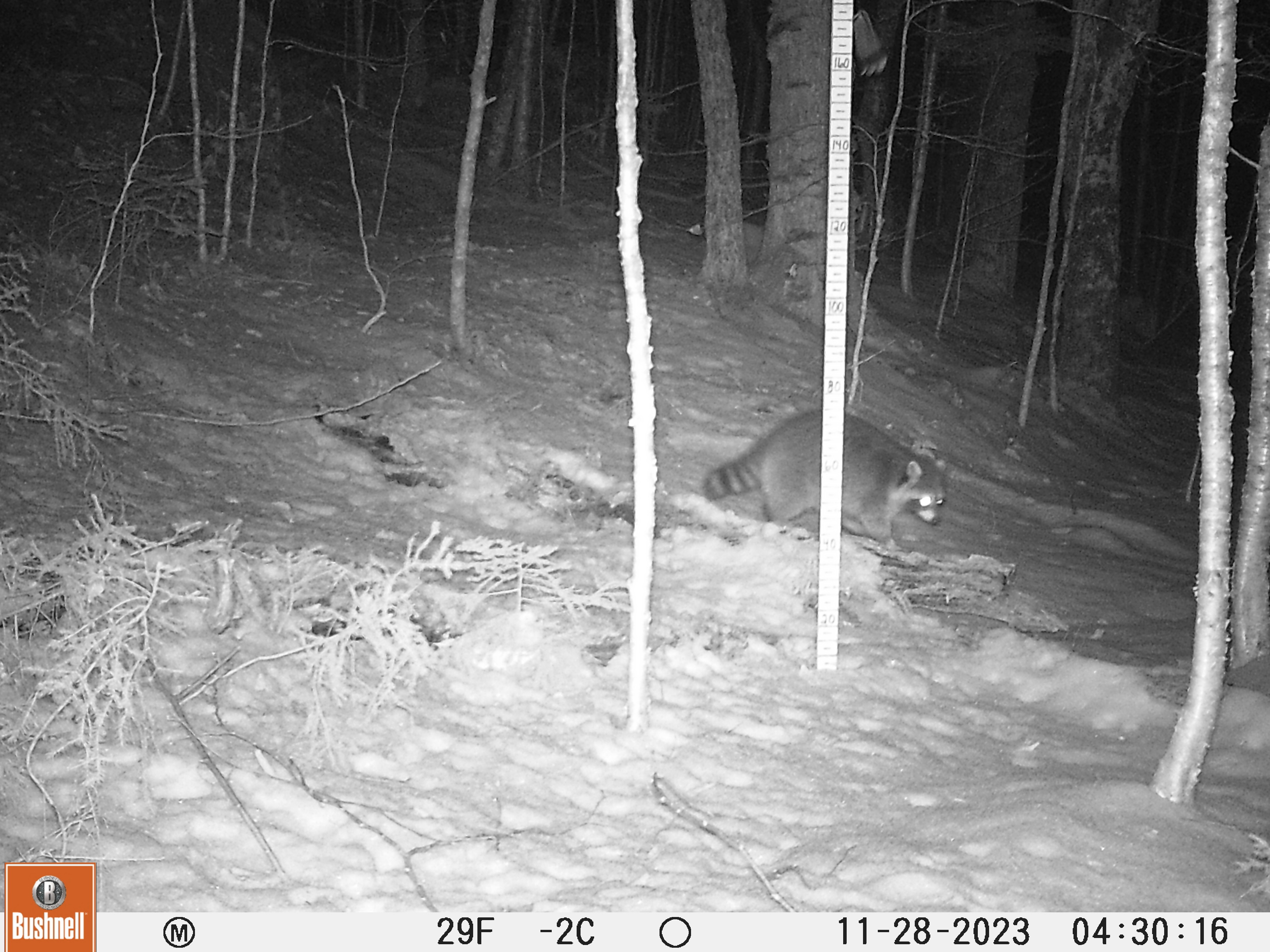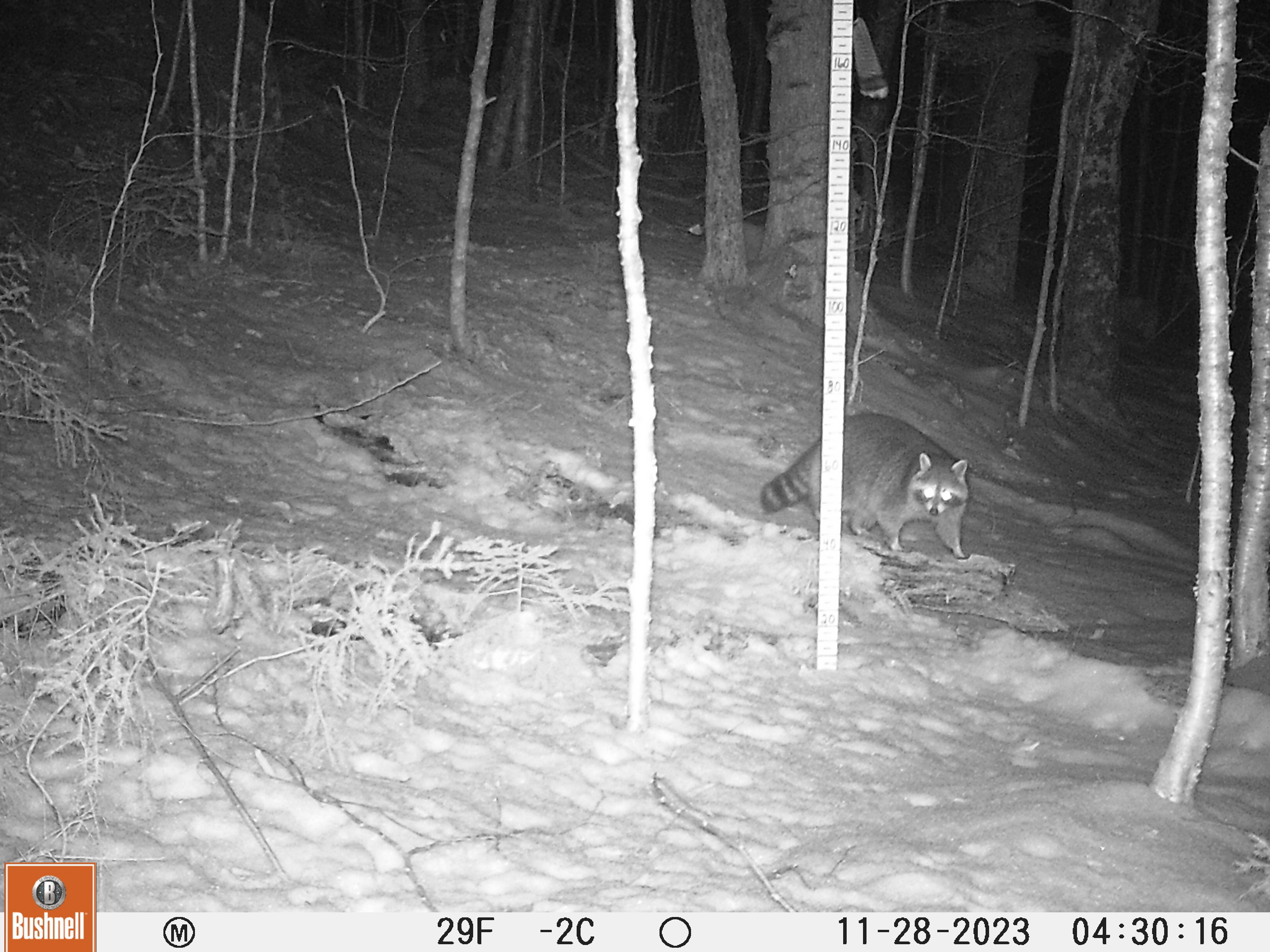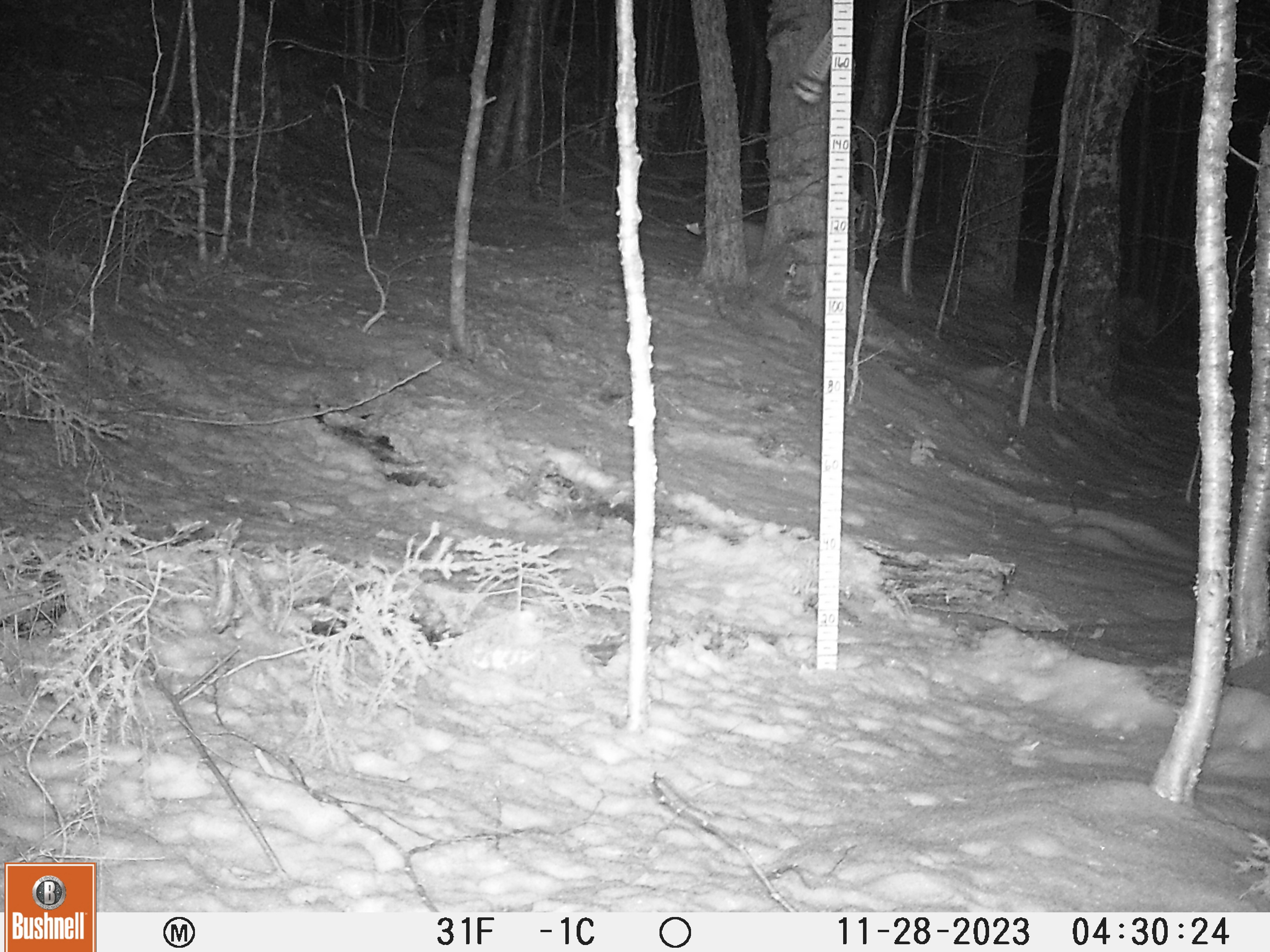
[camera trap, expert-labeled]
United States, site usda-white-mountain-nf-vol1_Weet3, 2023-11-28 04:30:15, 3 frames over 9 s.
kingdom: Animalia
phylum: Chordata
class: Mammalia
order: Carnivora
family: Procyonidae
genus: Procyon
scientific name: Procyon lotor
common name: raccoon